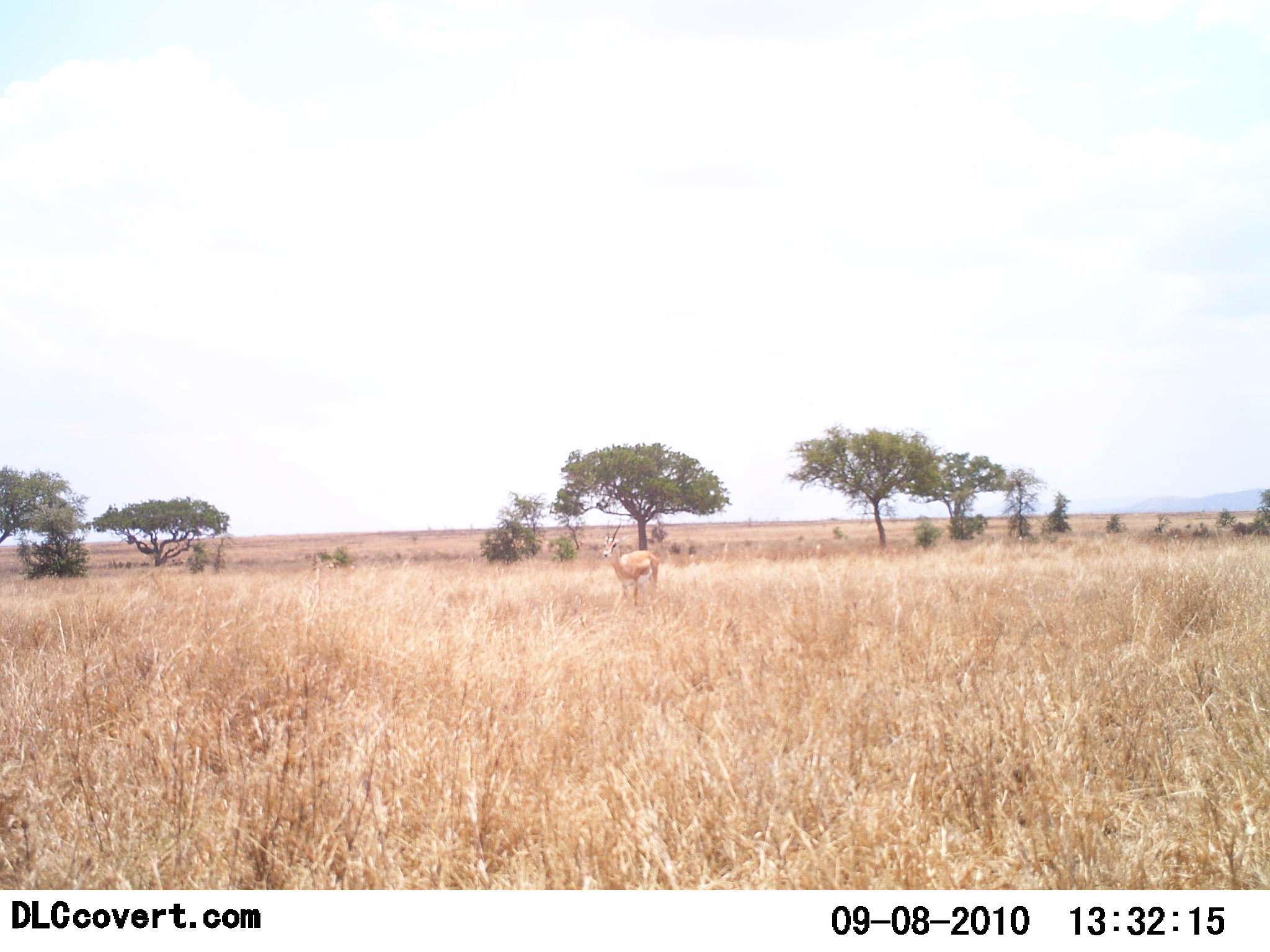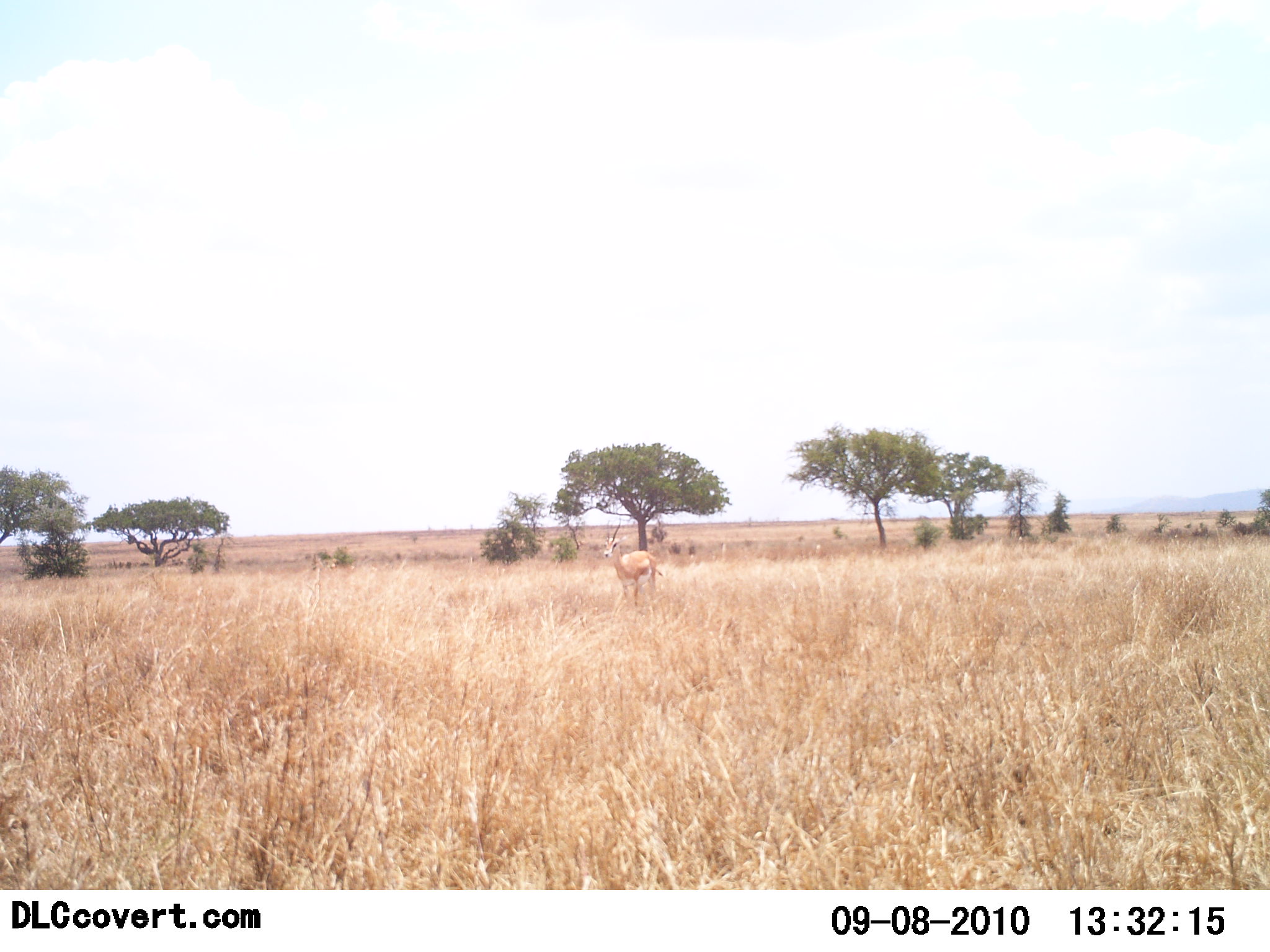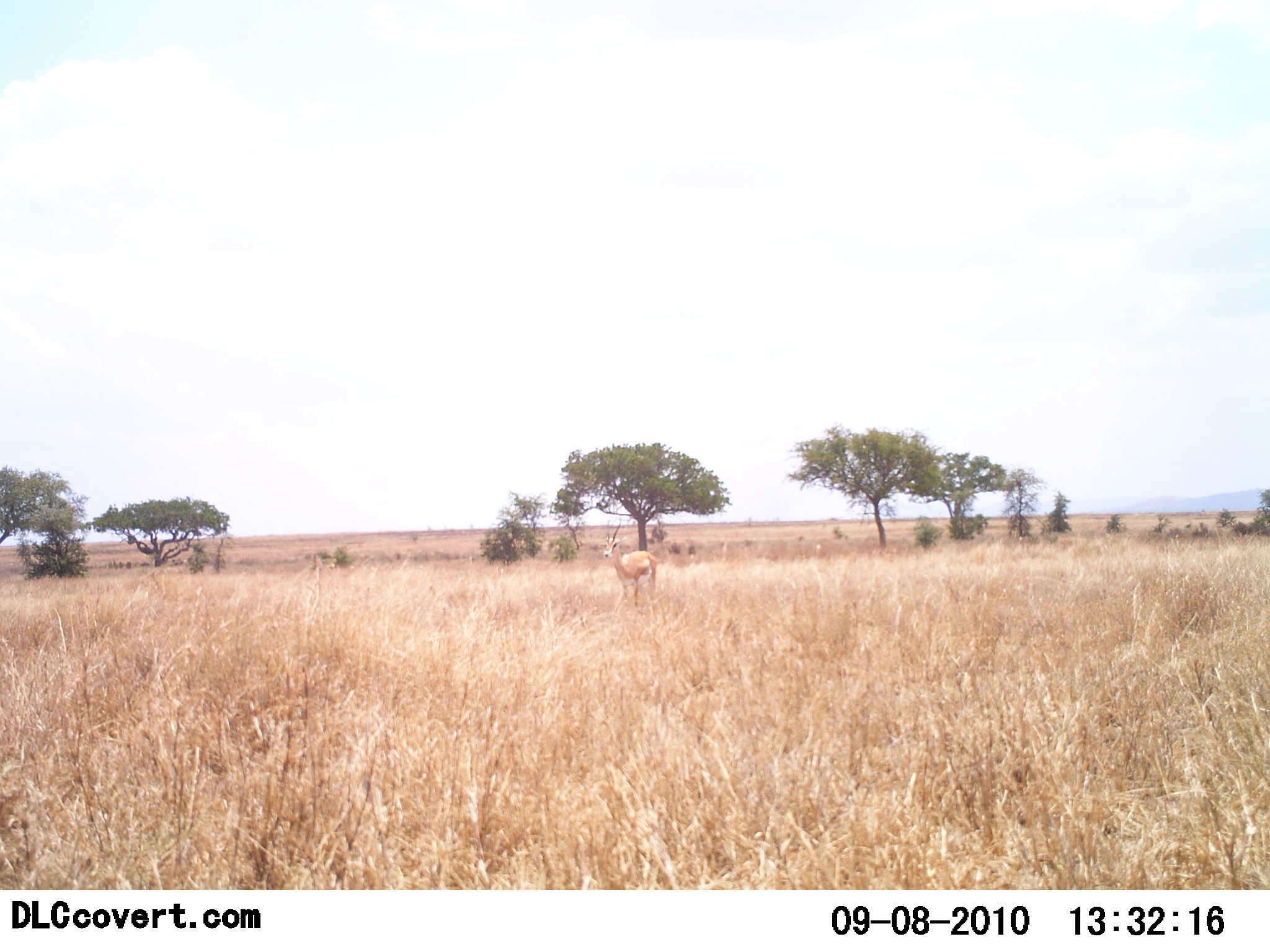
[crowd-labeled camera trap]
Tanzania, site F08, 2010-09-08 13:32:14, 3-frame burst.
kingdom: Animalia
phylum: Chordata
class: Mammalia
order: Artiodactyla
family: Bovidae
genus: Nanger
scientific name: Nanger granti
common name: grant's gazelle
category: gazellegrants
Gazellegrants (grant's gazelle) (Nanger granti), count 1. Behavior (volunteer vote fractions): standing 100%, resting 0%, moving 0%, interacting 0%. Young present (vote fraction): 0%. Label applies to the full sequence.